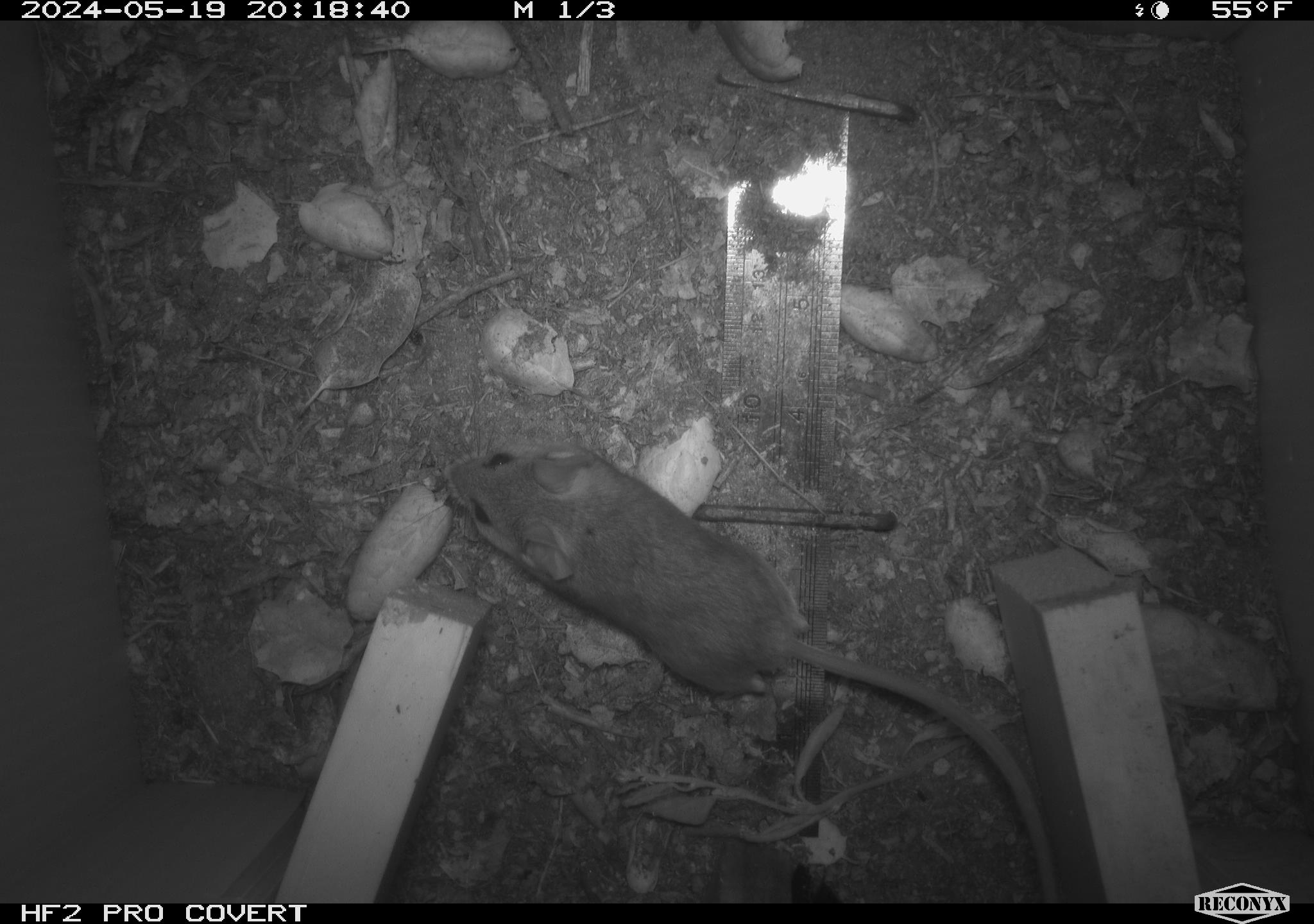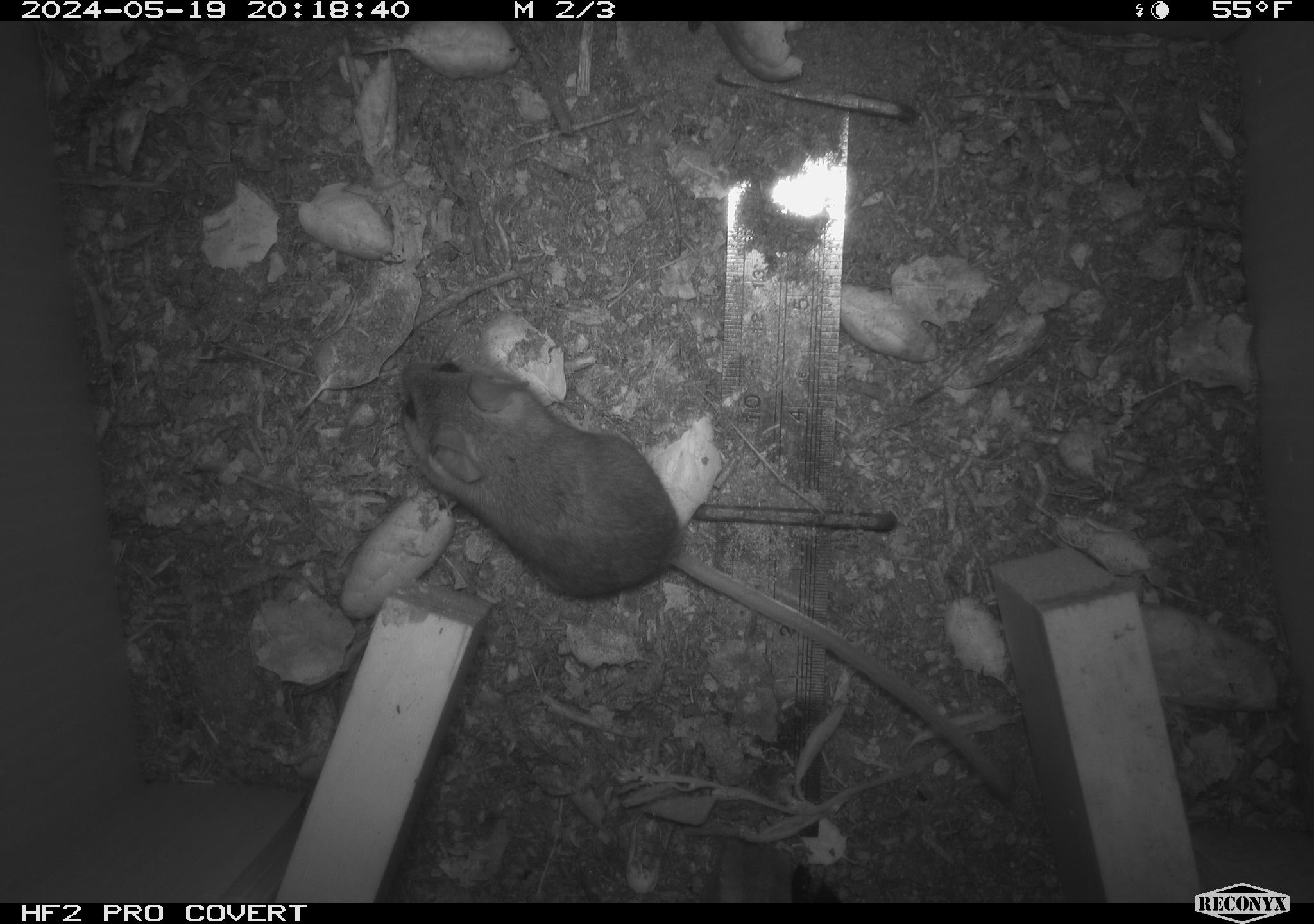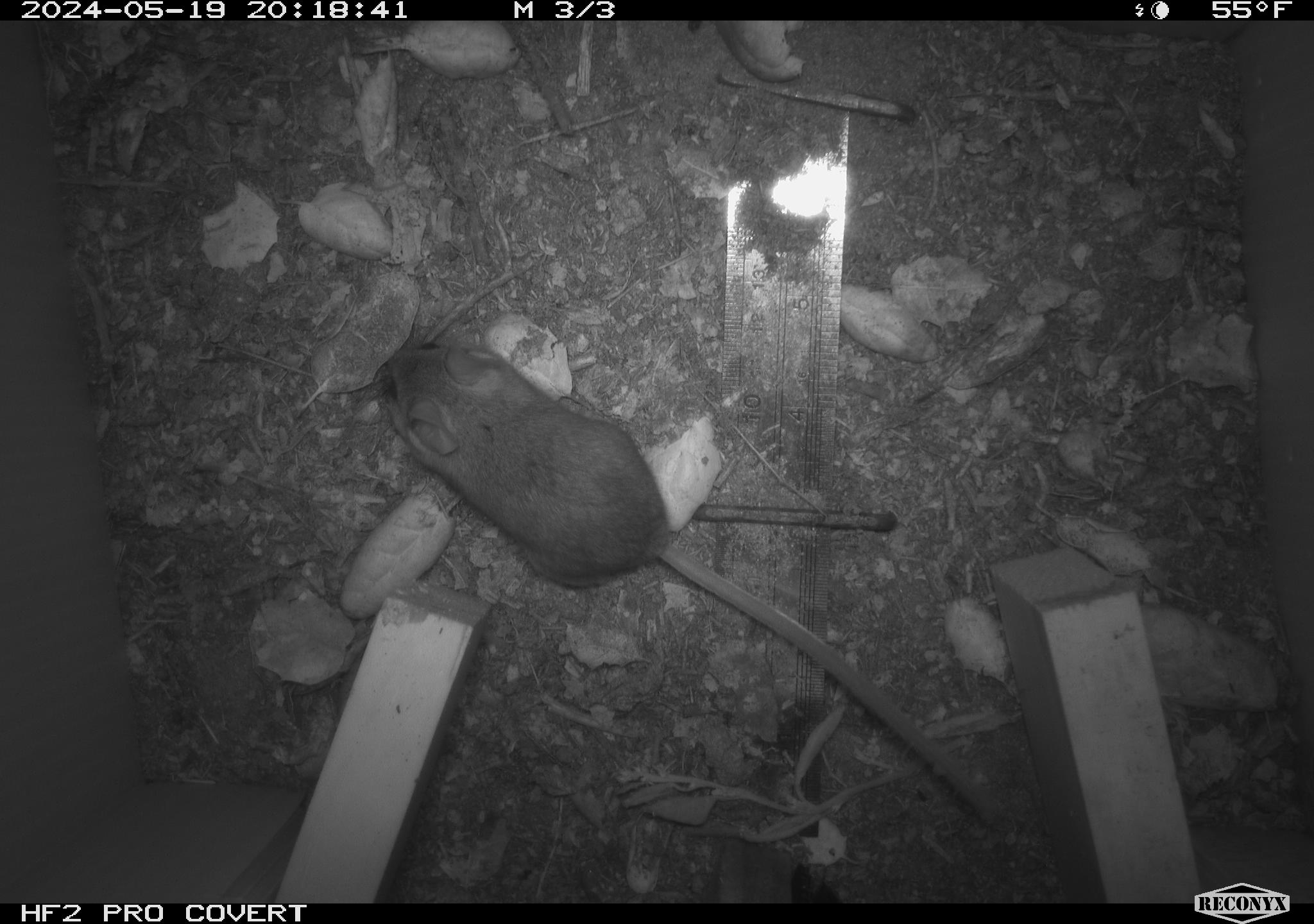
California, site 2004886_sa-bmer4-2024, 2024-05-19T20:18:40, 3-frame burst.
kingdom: Animalia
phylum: Chordata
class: Mammalia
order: Rodentia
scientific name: Rodentia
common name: mouse species